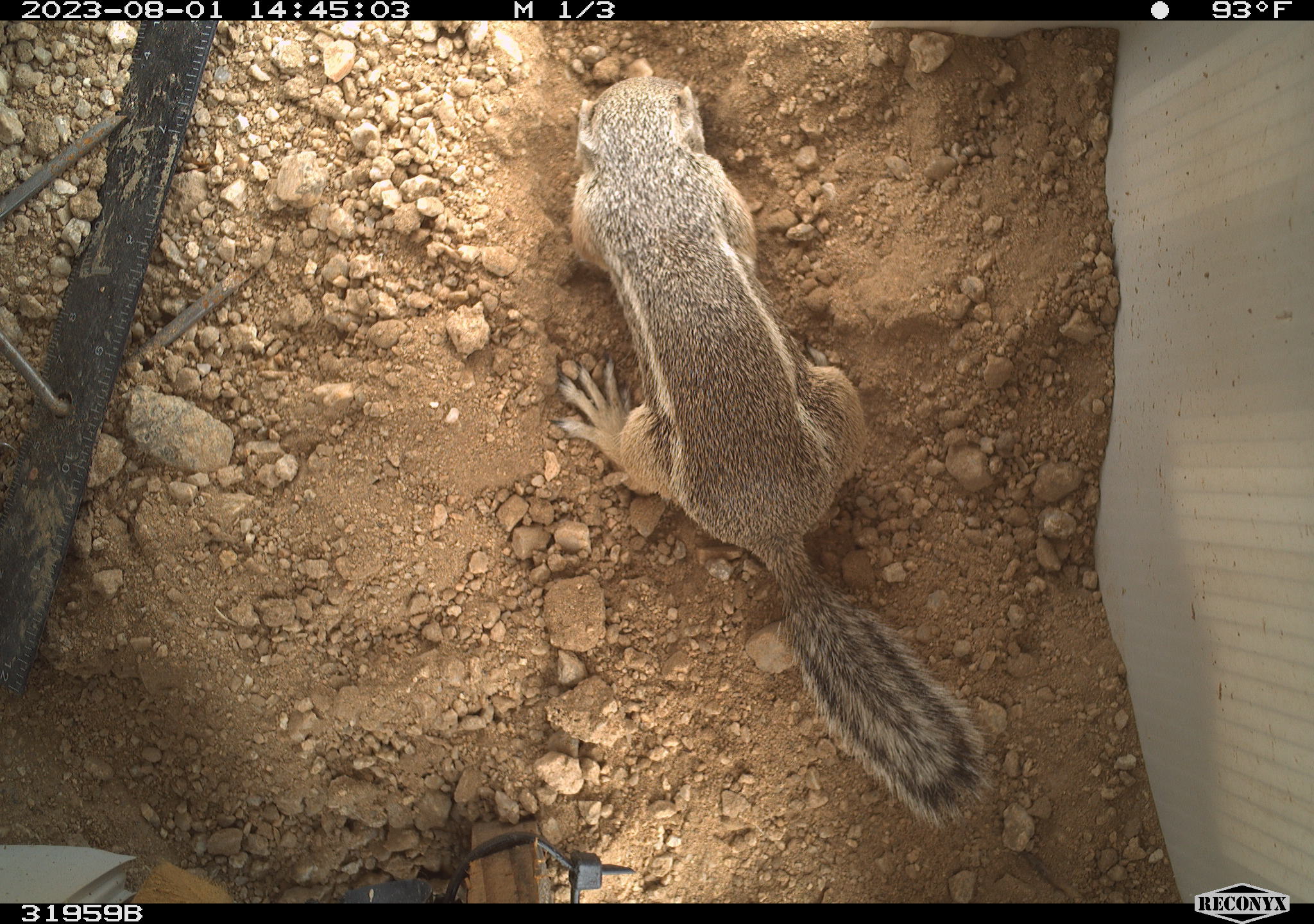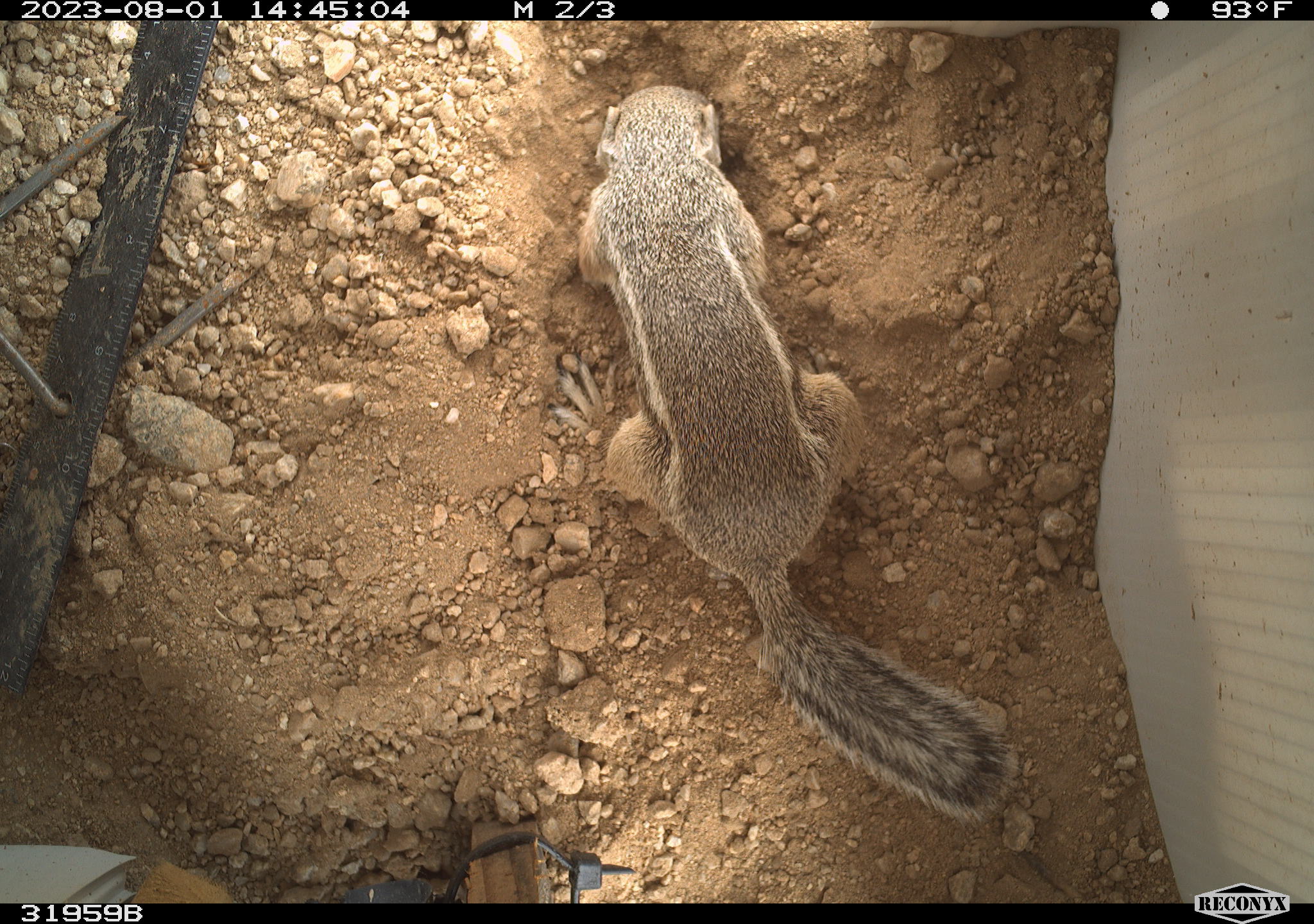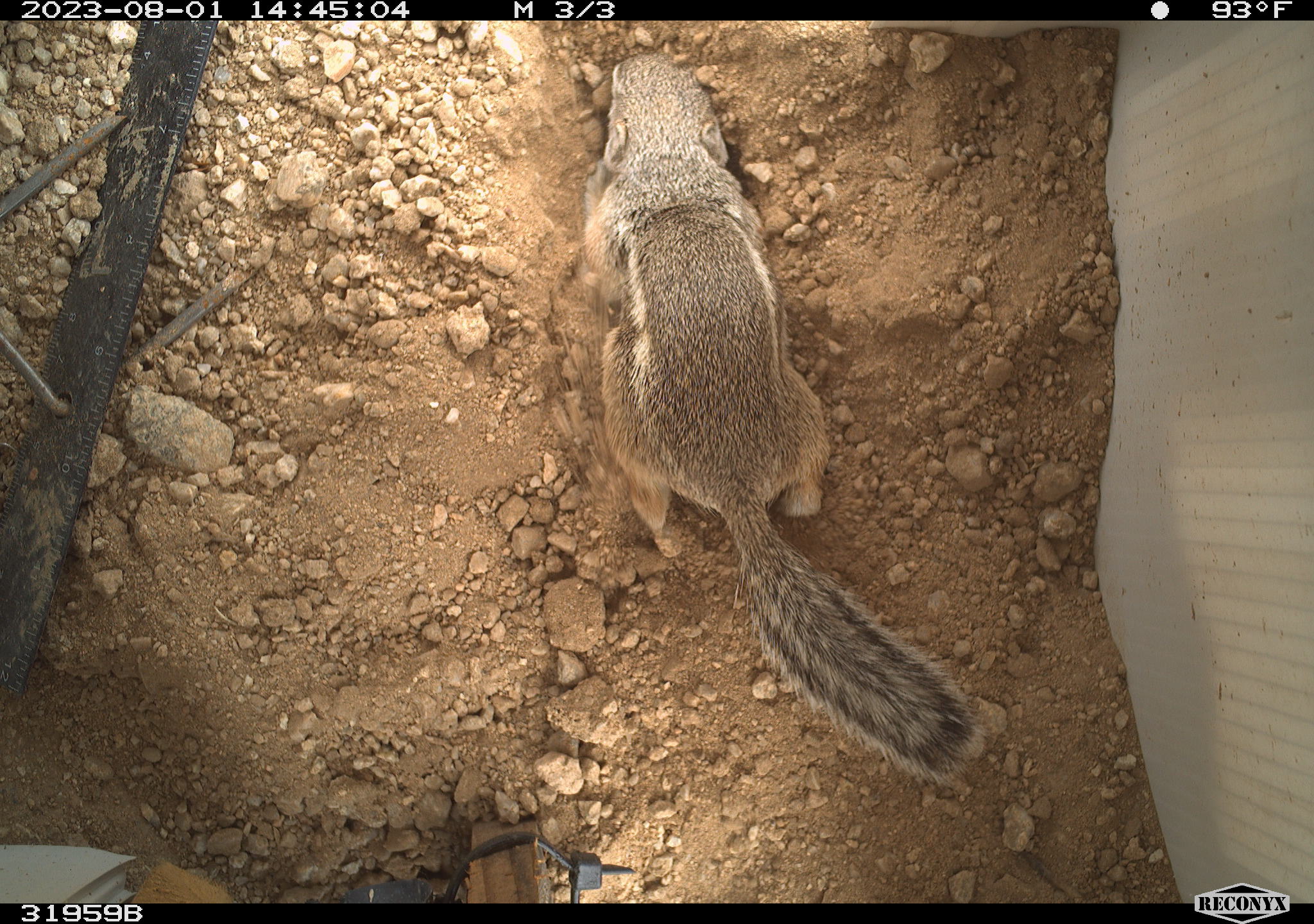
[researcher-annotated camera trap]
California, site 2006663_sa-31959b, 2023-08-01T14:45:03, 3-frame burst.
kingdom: Animalia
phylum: Chordata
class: Mammalia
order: Rodentia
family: Sciuridae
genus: Ammospermophilus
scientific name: Ammospermophilus leucurus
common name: white-tailed antelope squirrel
White-tailed antelope squirrel (Ammospermophilus leucurus).